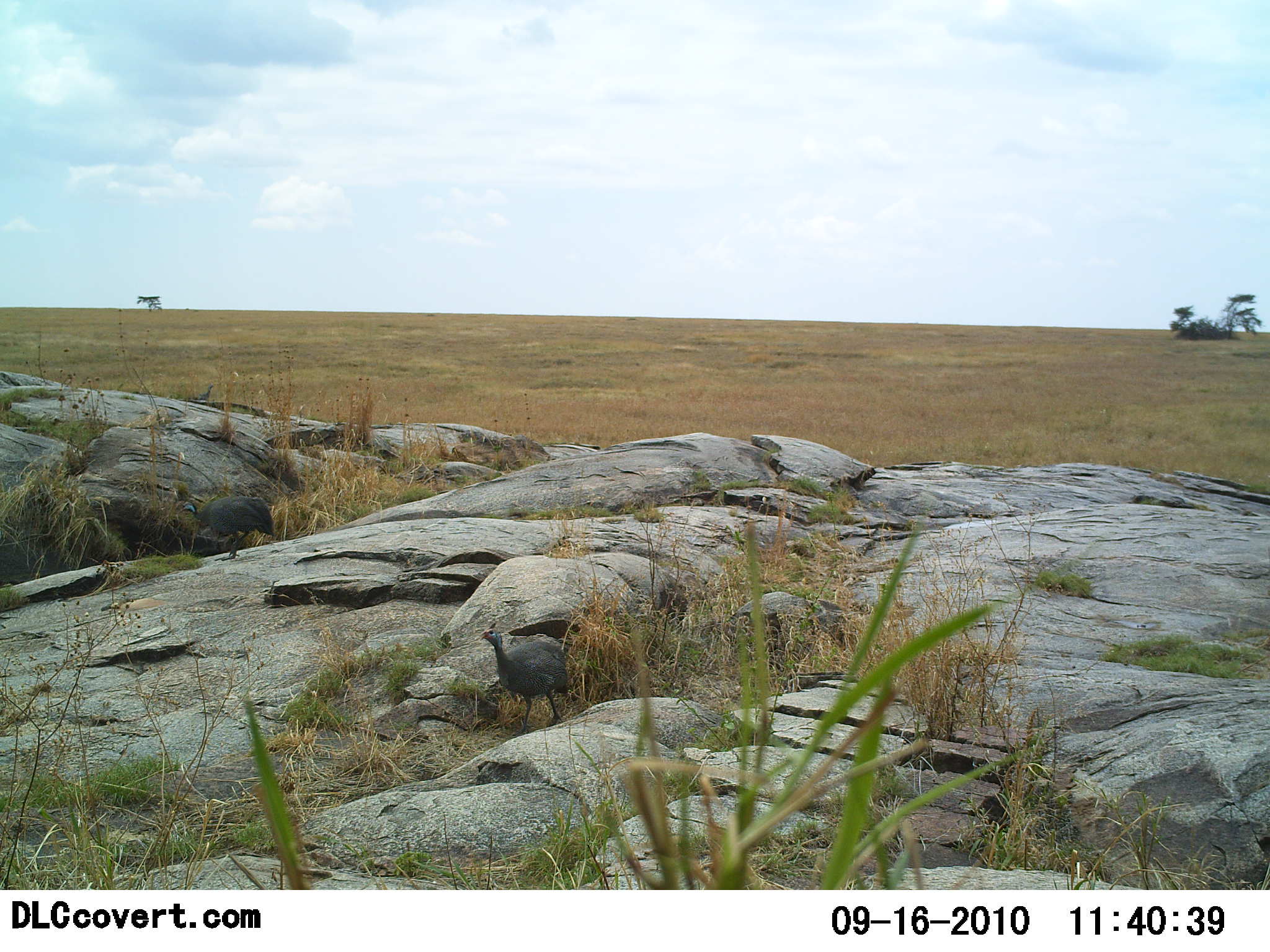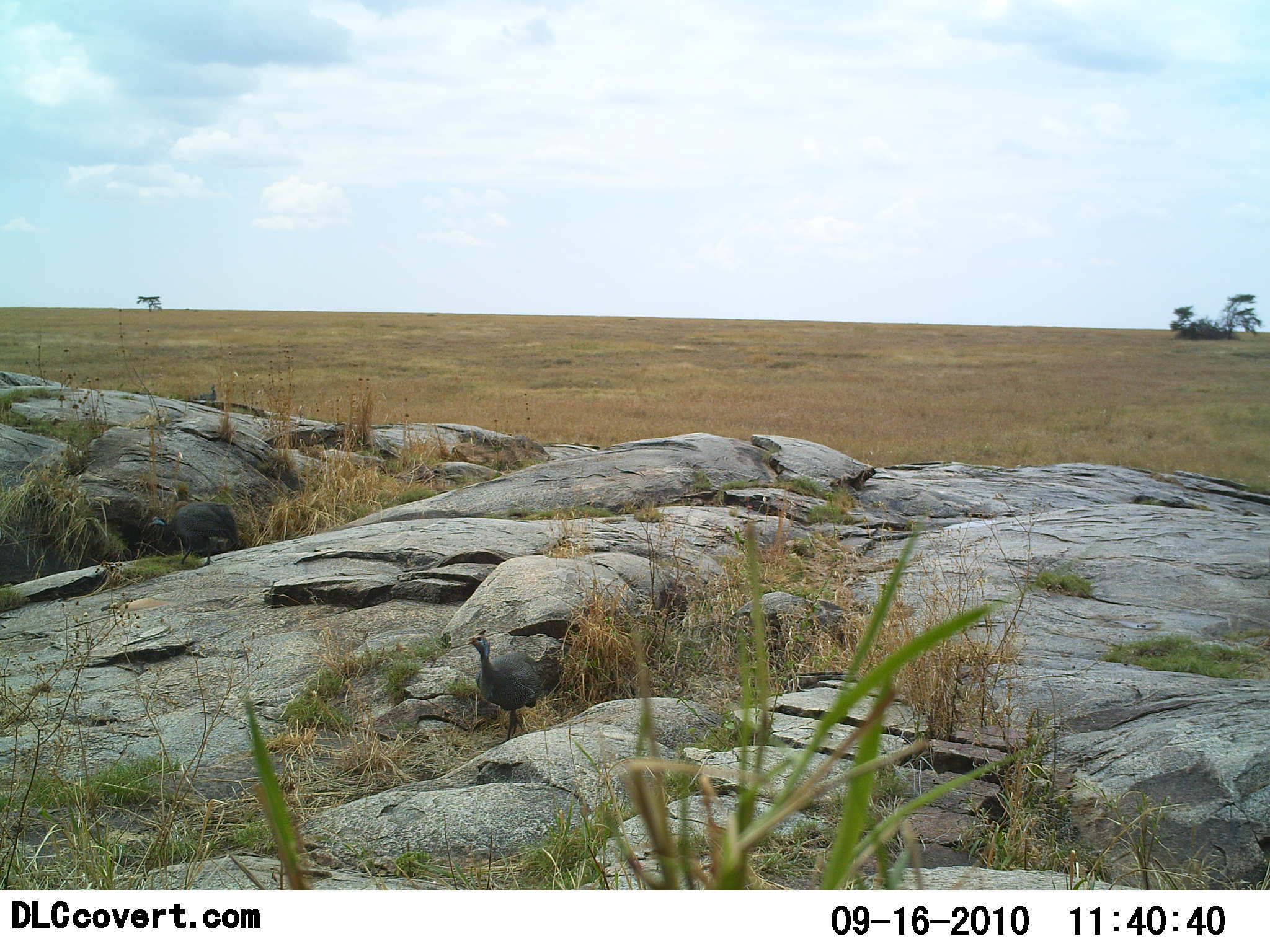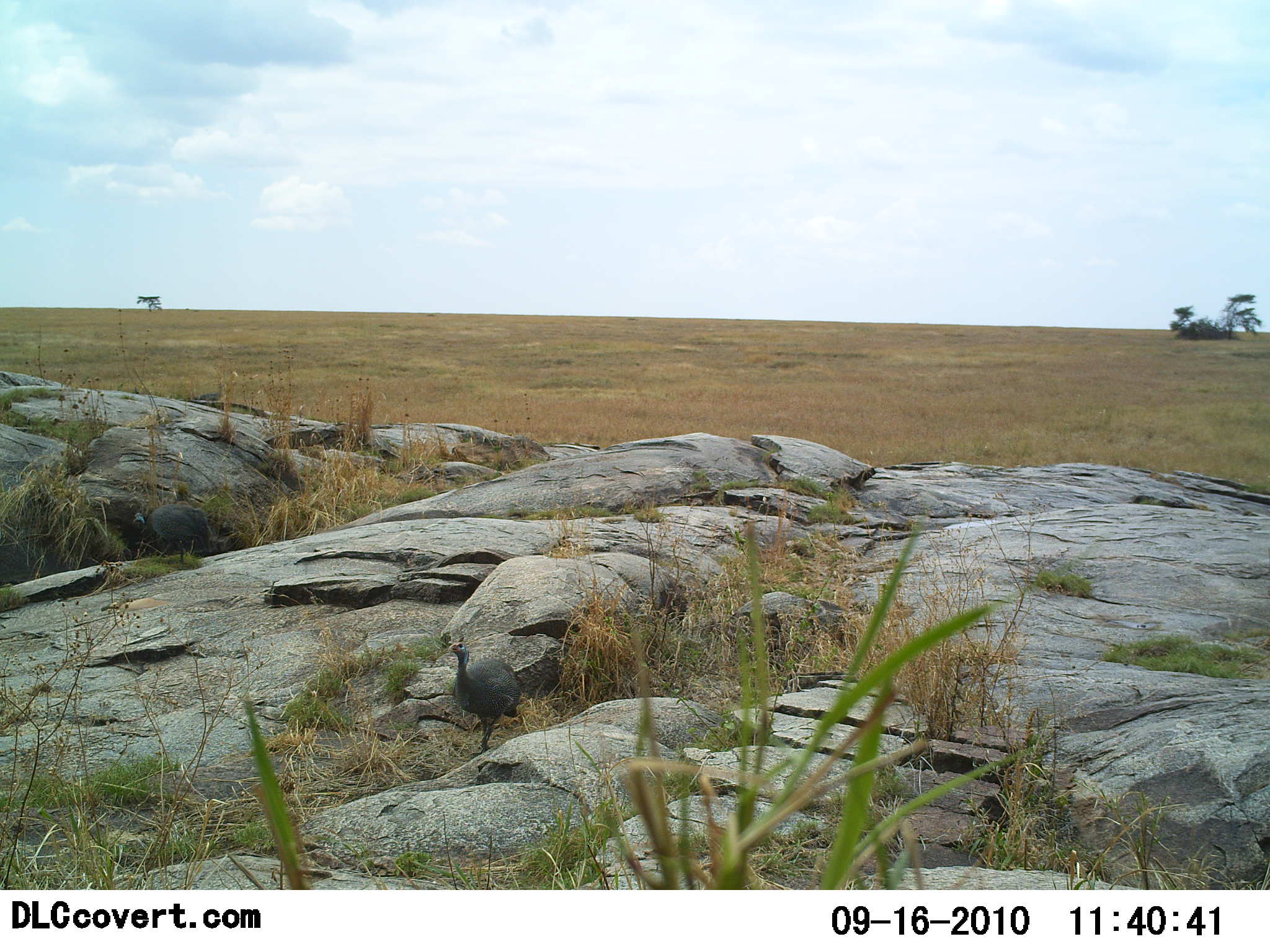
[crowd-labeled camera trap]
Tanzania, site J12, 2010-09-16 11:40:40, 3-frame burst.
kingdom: Animalia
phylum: Chordata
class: Aves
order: Galliformes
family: Numididae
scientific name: Numididae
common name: guinea fowl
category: guineafowl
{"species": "guineafowl (guinea fowl) (Numididae)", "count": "3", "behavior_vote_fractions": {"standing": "8%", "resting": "0%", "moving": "100%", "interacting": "0%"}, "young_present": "0%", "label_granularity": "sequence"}